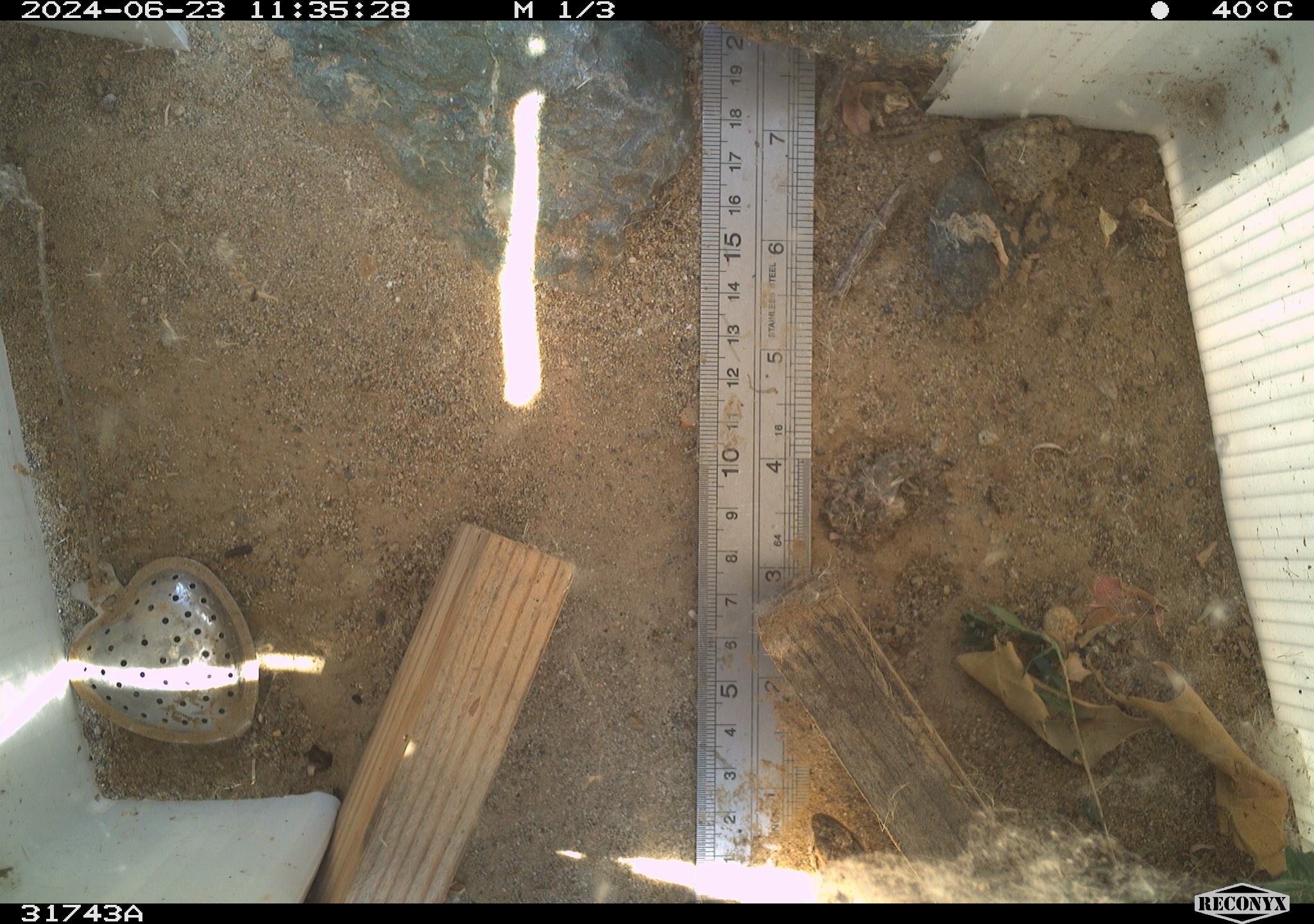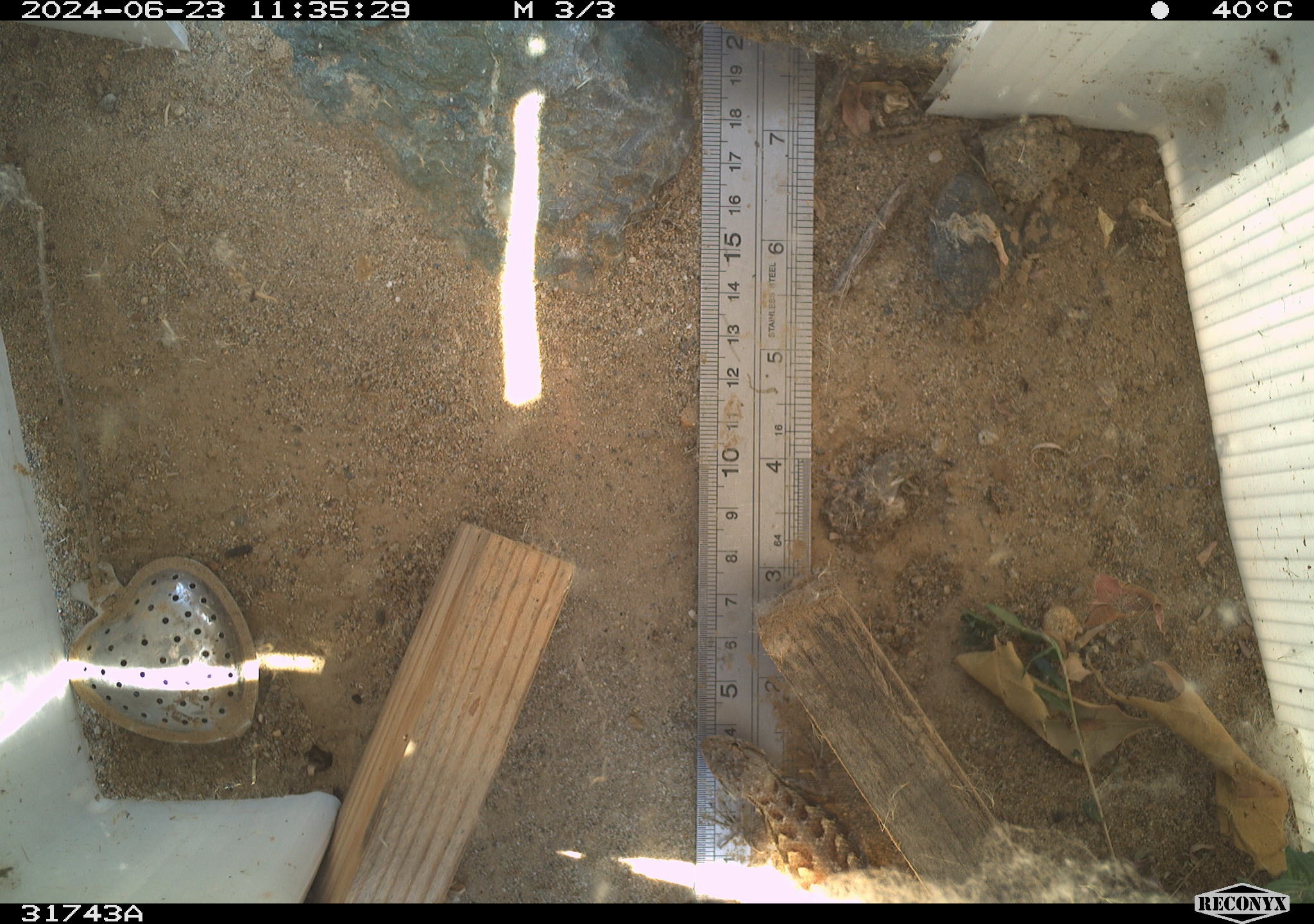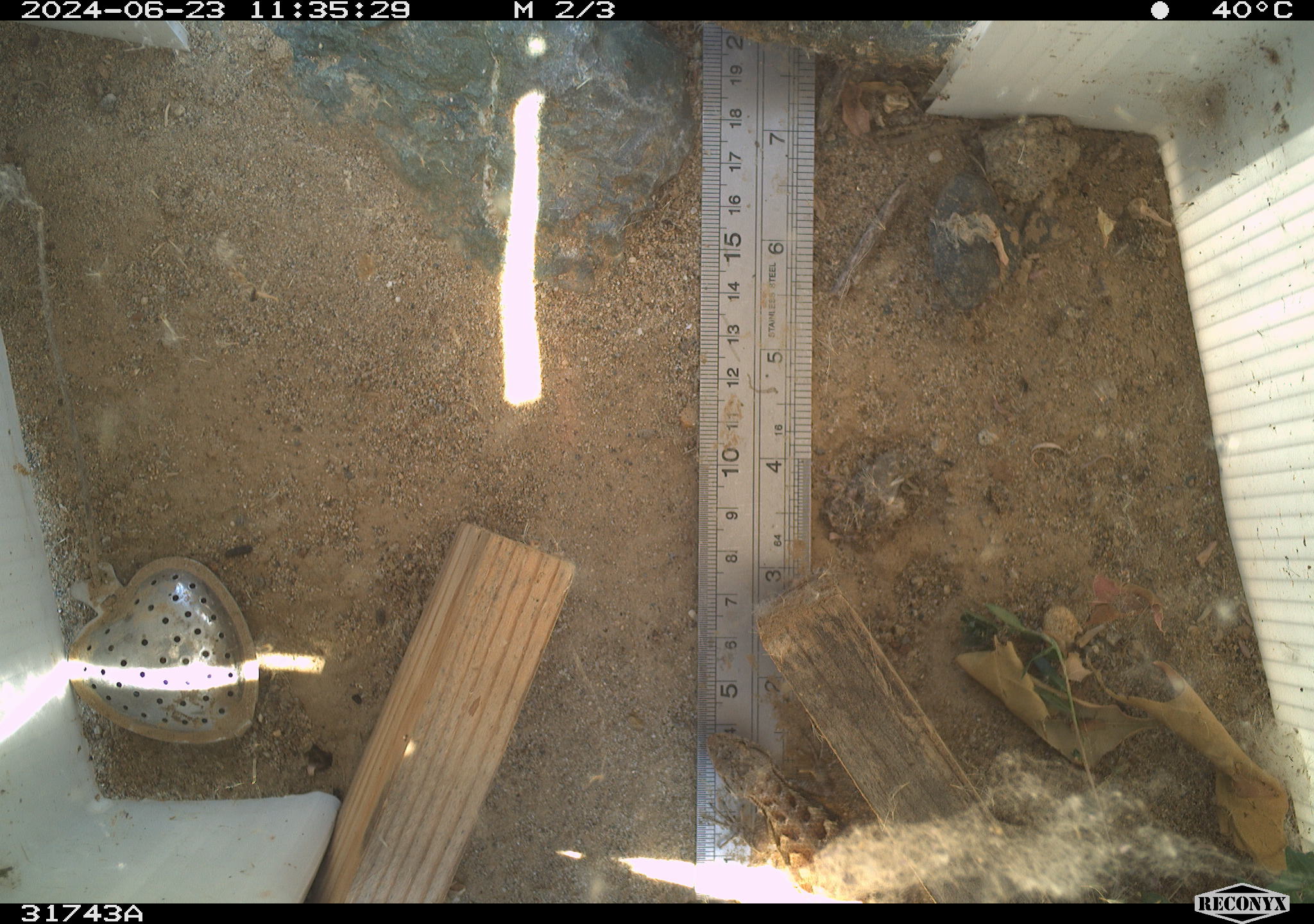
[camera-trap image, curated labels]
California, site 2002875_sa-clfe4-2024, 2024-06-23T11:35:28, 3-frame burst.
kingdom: Animalia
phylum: Chordata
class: Reptilia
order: Squamata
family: Phrynosomatidae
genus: Sceloporus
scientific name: Sceloporus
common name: spiny lizards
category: sceloporus species